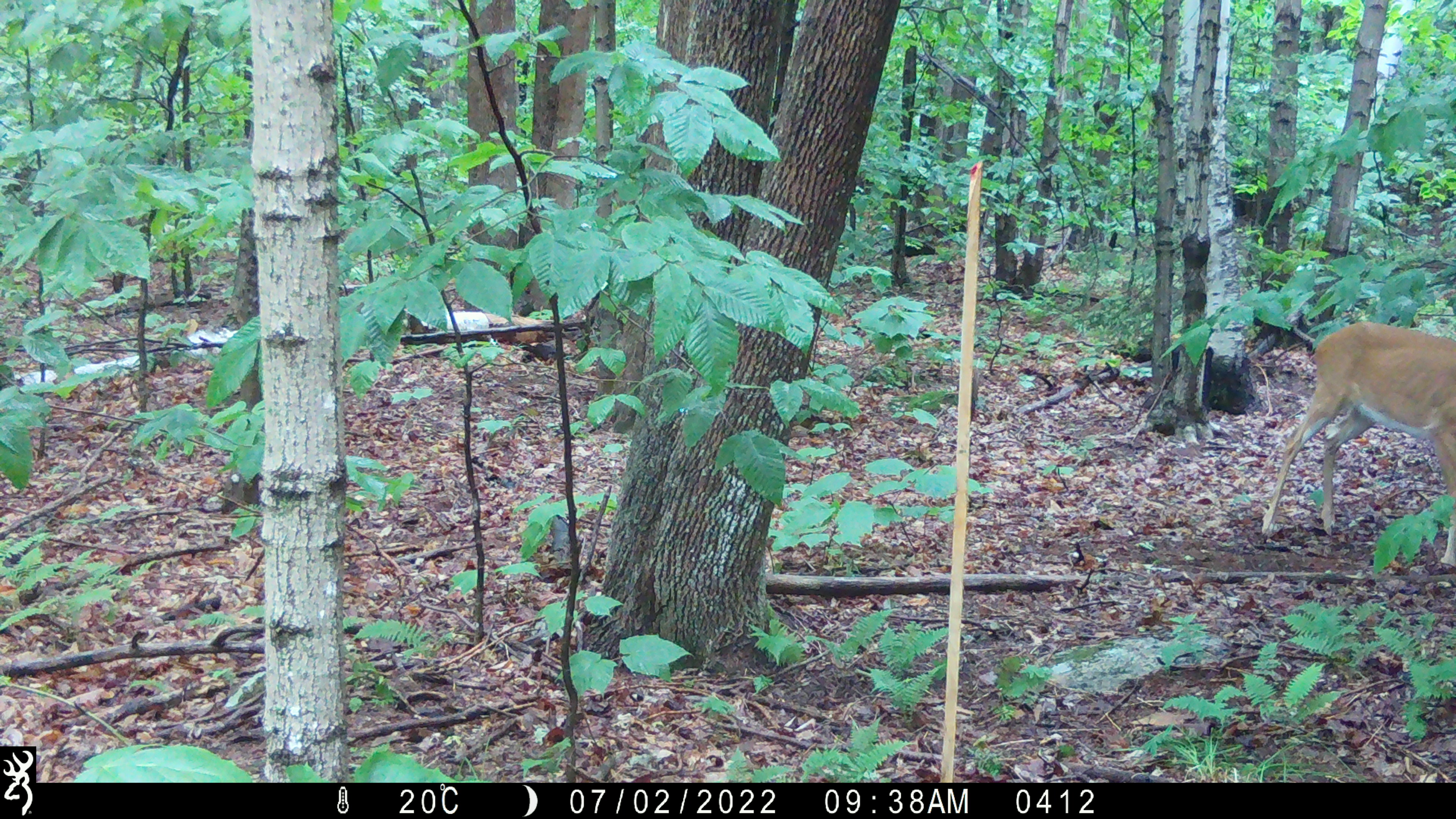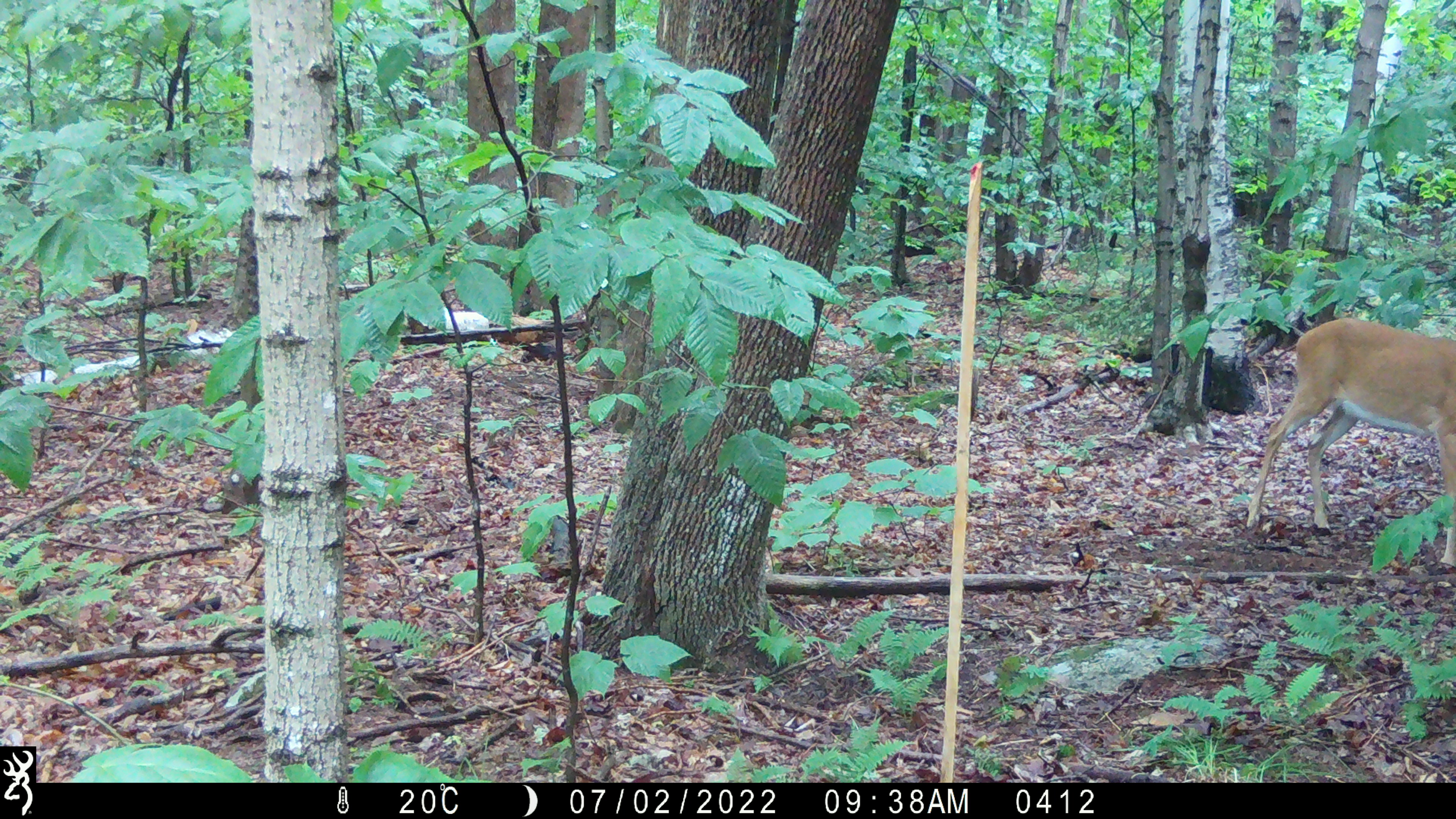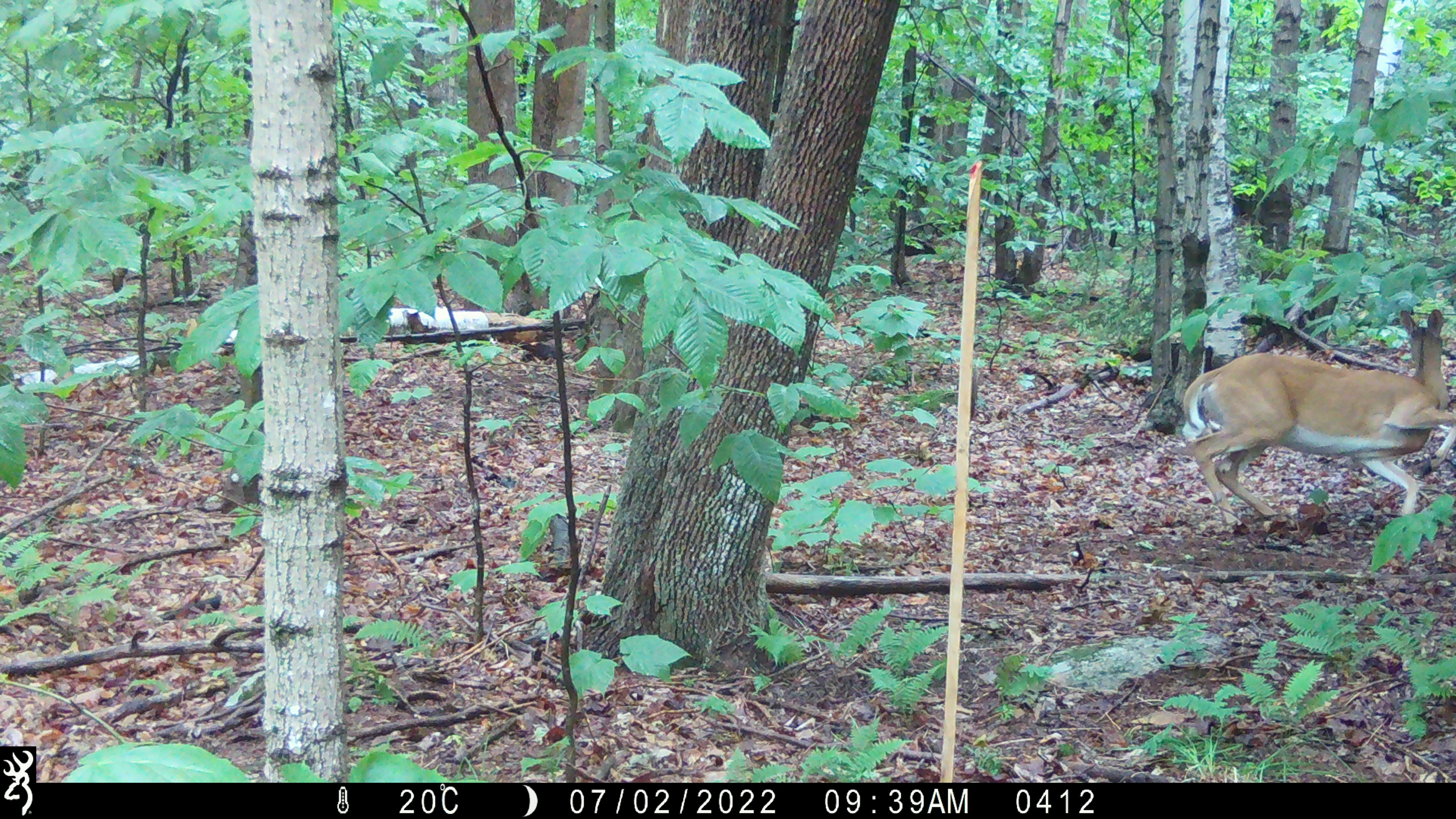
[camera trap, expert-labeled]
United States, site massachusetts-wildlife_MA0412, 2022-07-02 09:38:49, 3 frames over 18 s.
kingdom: Animalia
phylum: Chordata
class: Mammalia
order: Artiodactyla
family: Cervidae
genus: Odocoileus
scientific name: Odocoileus virginianus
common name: white-tailed deer